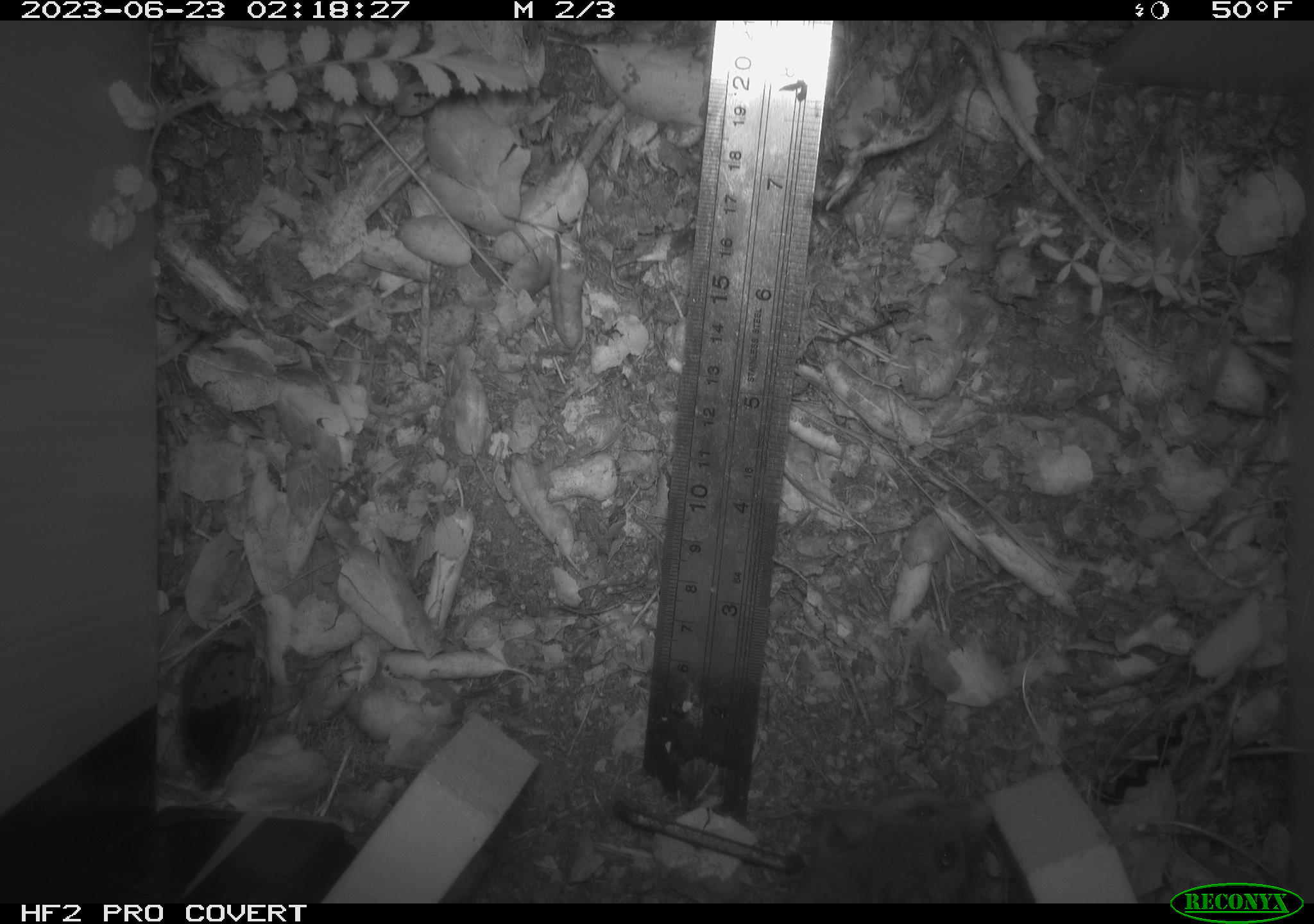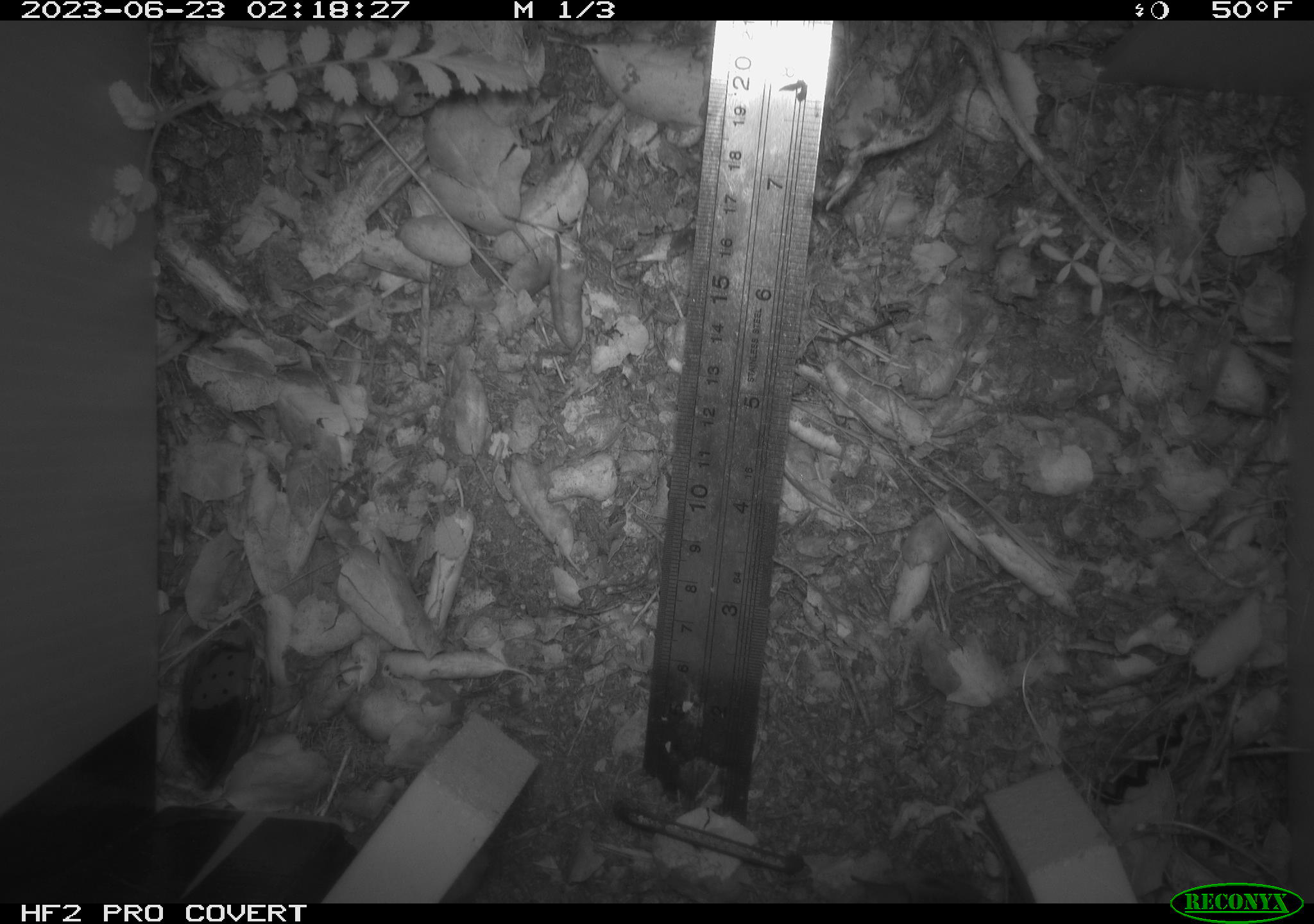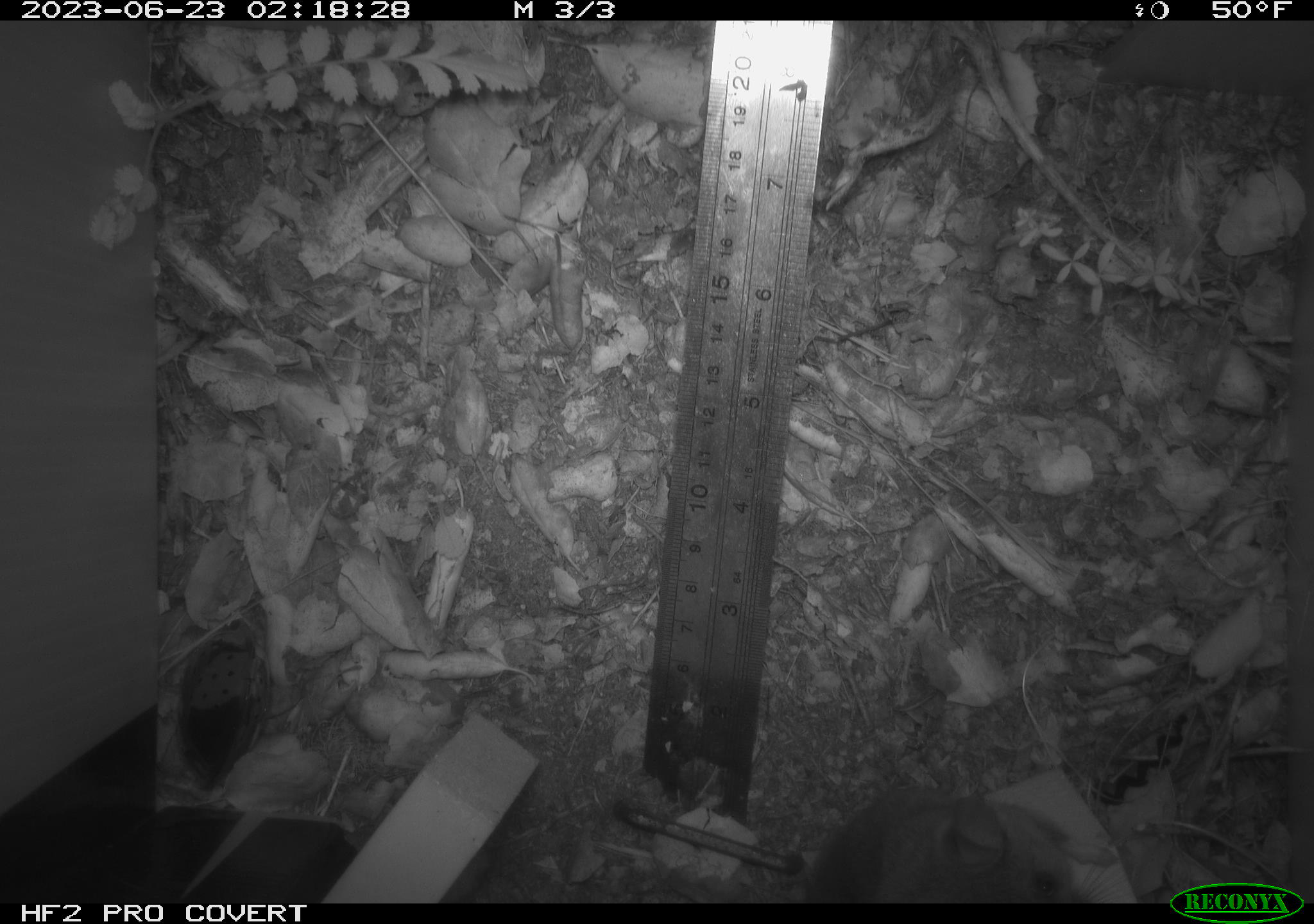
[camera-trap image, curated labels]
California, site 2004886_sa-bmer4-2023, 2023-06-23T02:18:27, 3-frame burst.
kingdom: Animalia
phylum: Chordata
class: Mammalia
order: Rodentia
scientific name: Rodentia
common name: mouse species